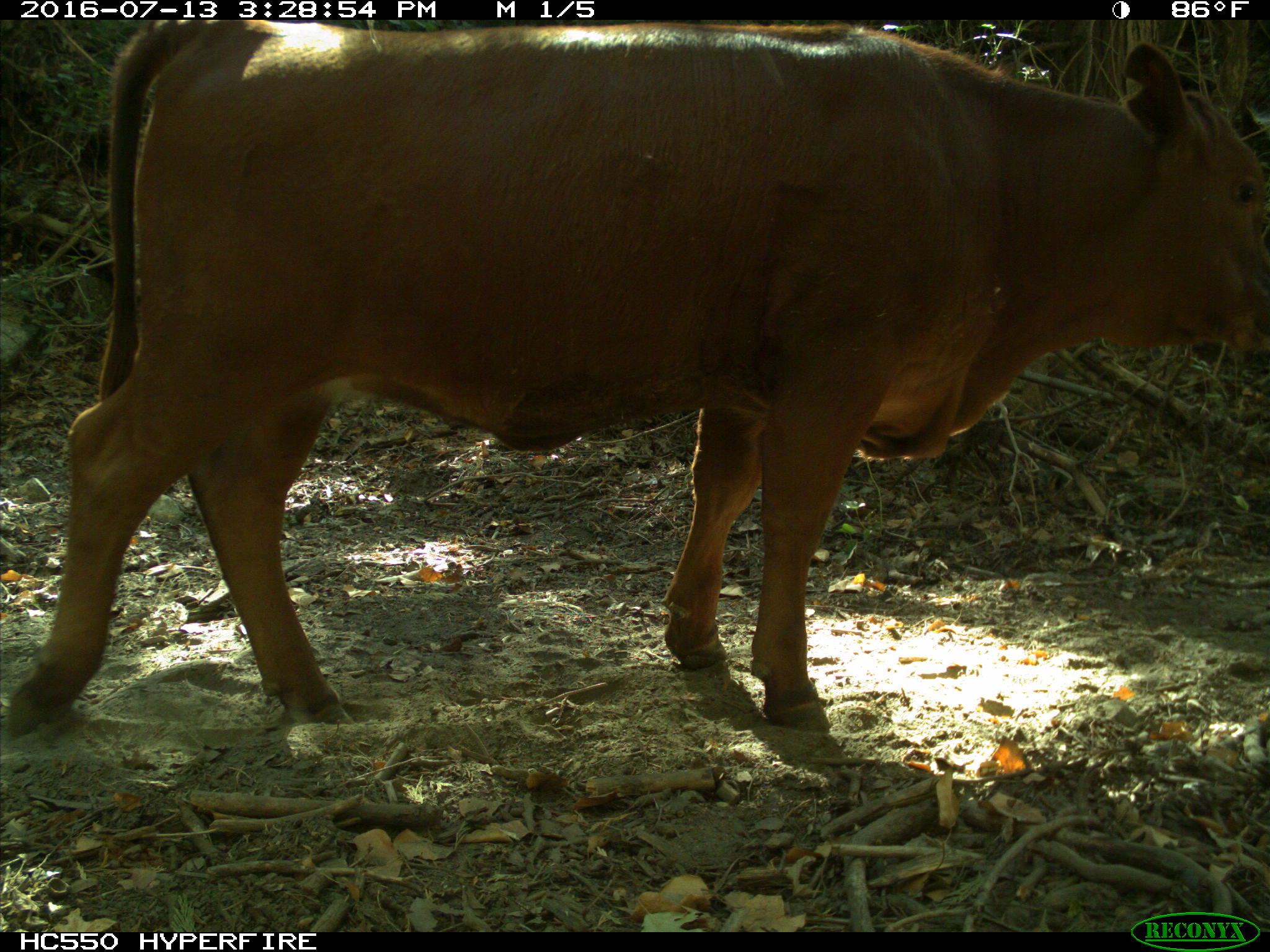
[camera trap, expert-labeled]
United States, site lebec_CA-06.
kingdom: Animalia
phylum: Chordata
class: Mammalia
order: Artiodactyla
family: Bovidae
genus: Bos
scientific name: Bos taurus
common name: domestic cow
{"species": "Bos taurus (domestic cow)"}